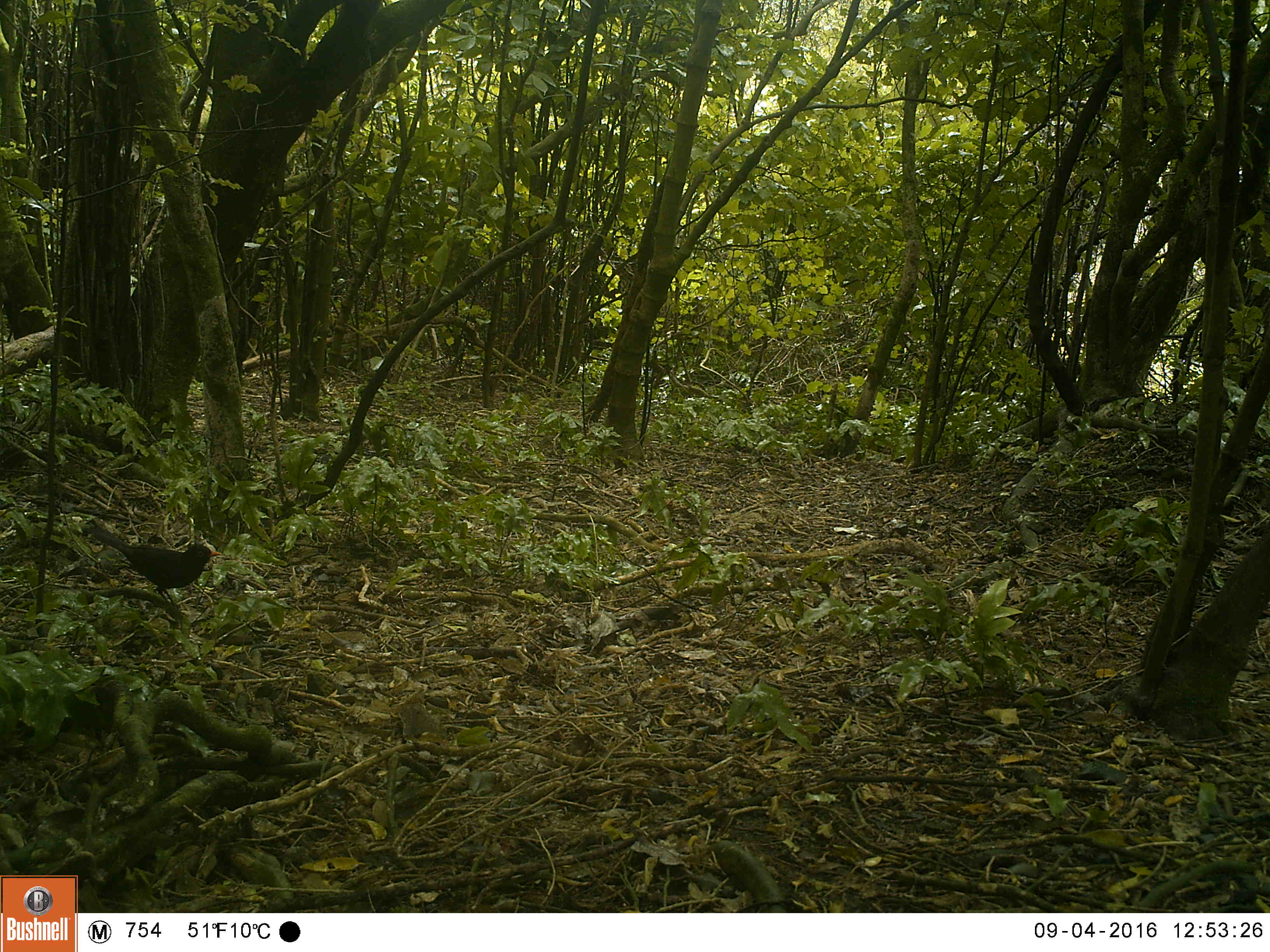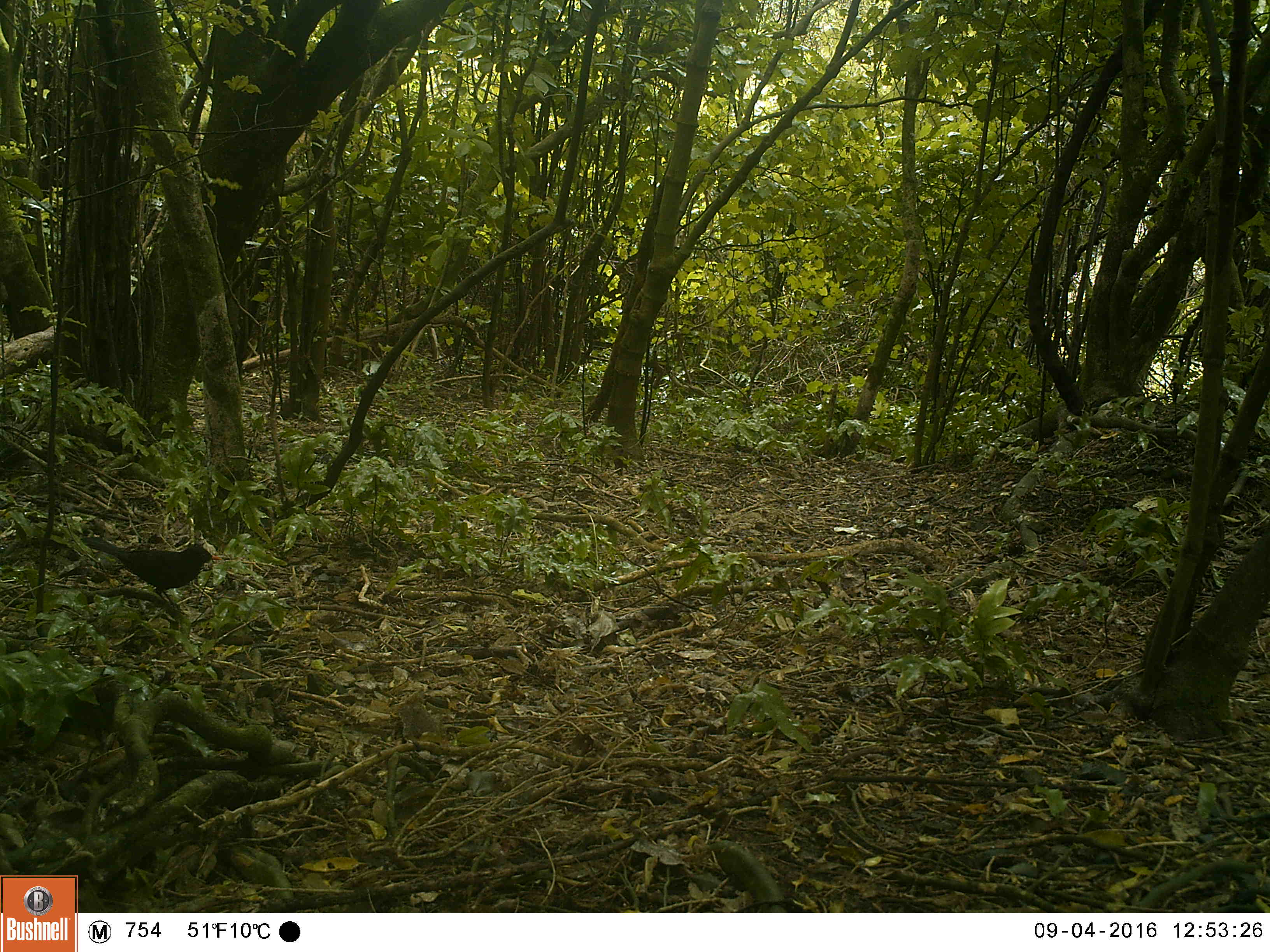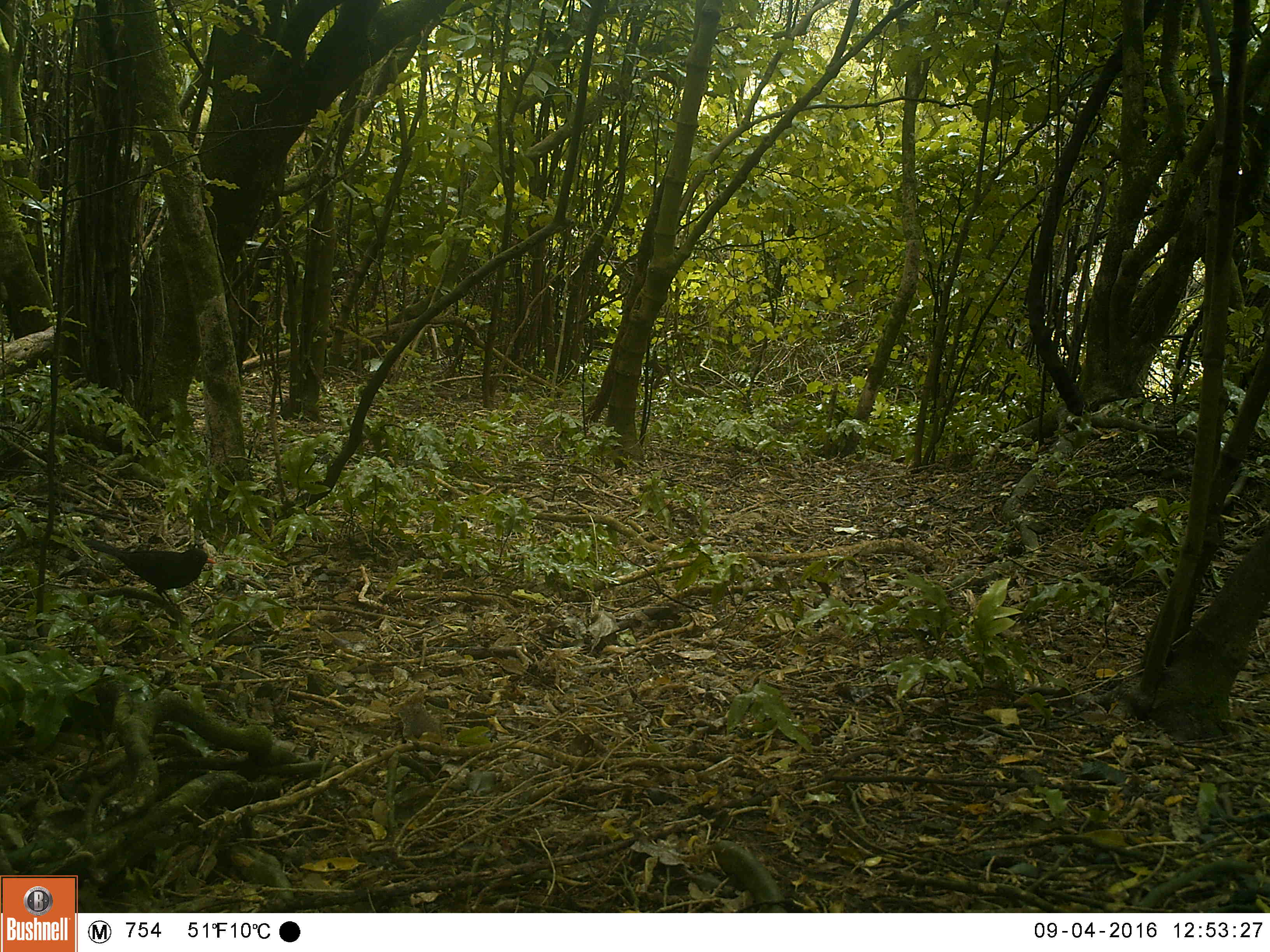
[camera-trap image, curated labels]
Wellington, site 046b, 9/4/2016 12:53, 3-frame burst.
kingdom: Animalia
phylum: Chordata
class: Aves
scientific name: Aves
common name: bird